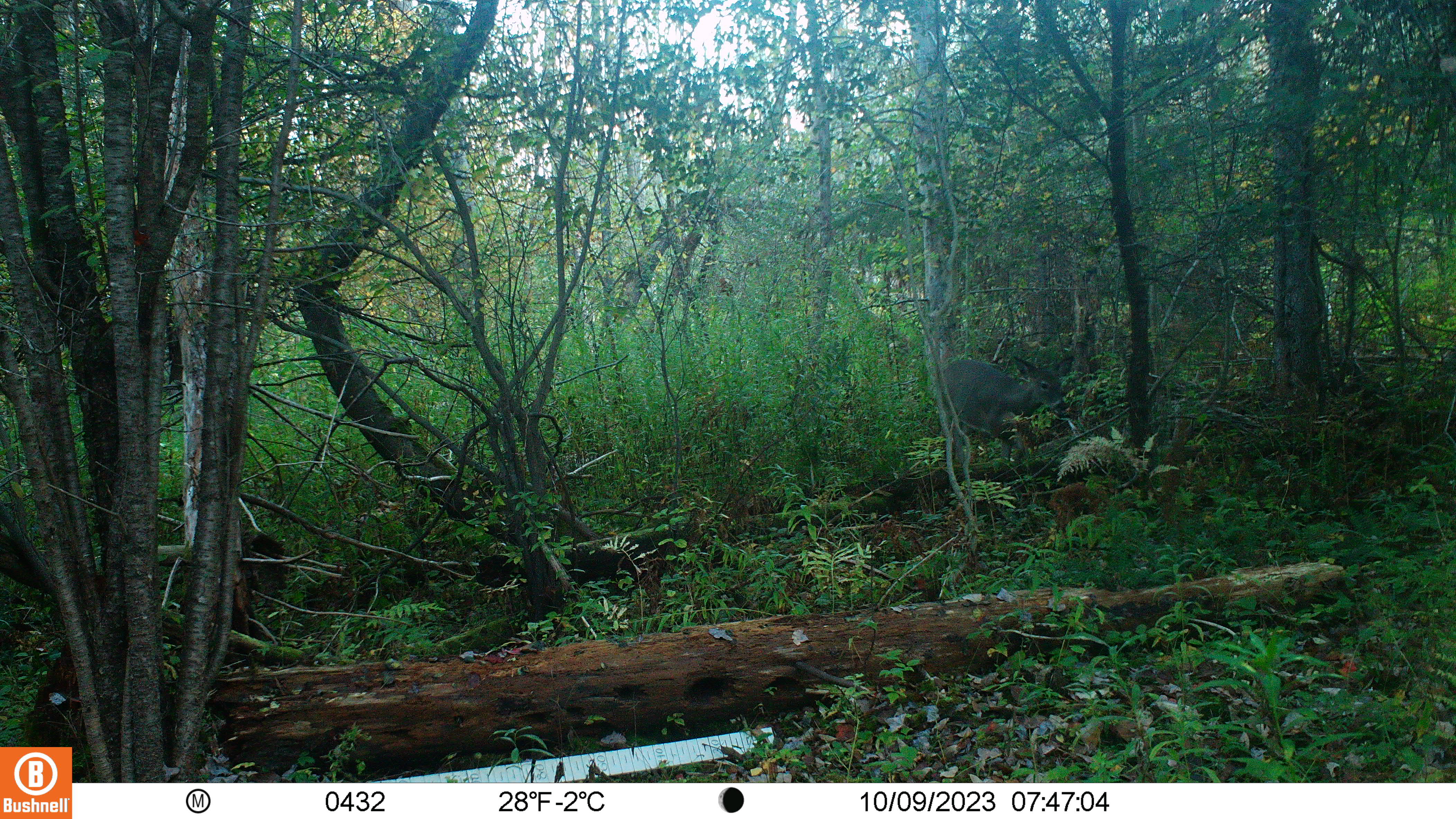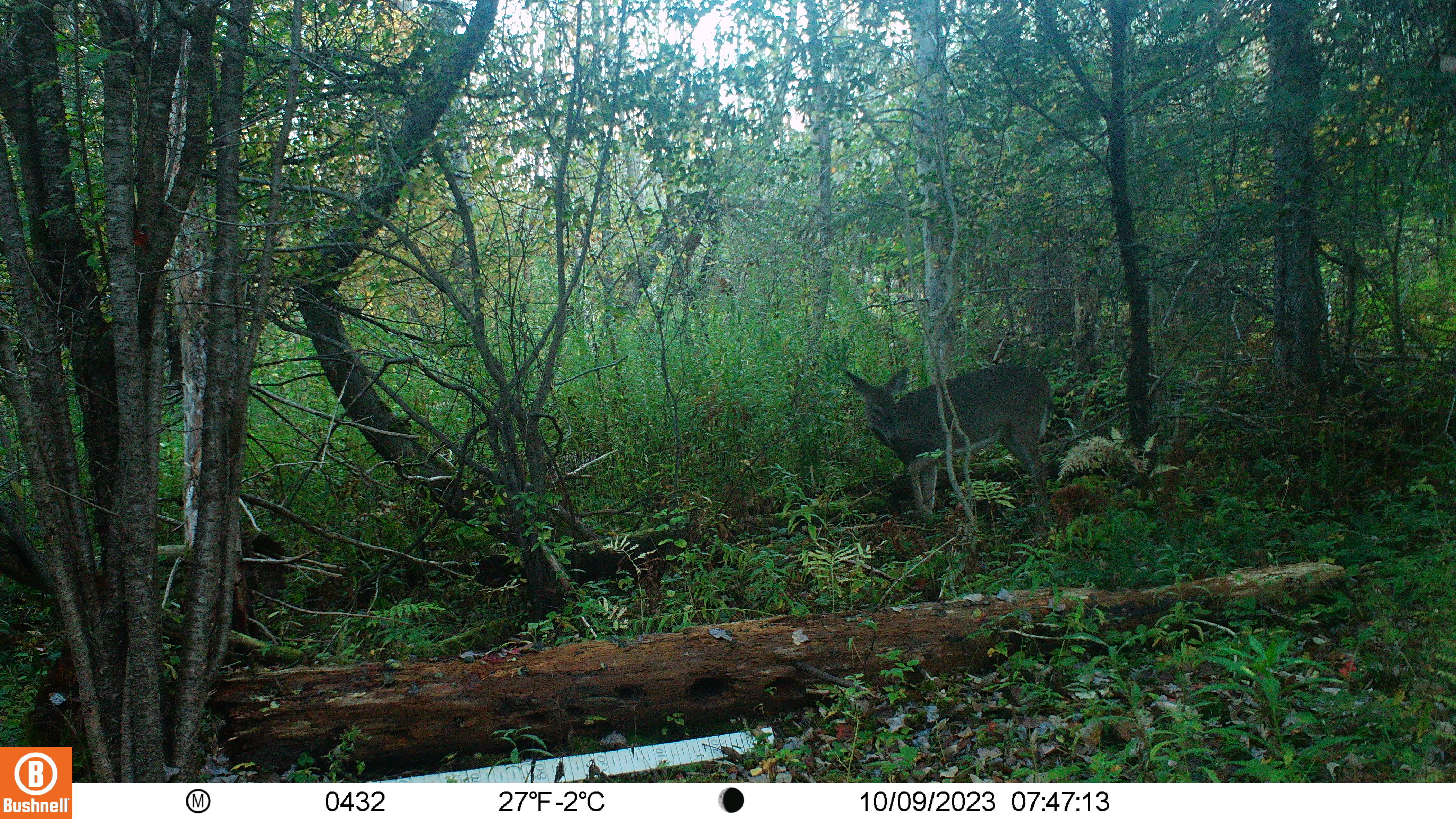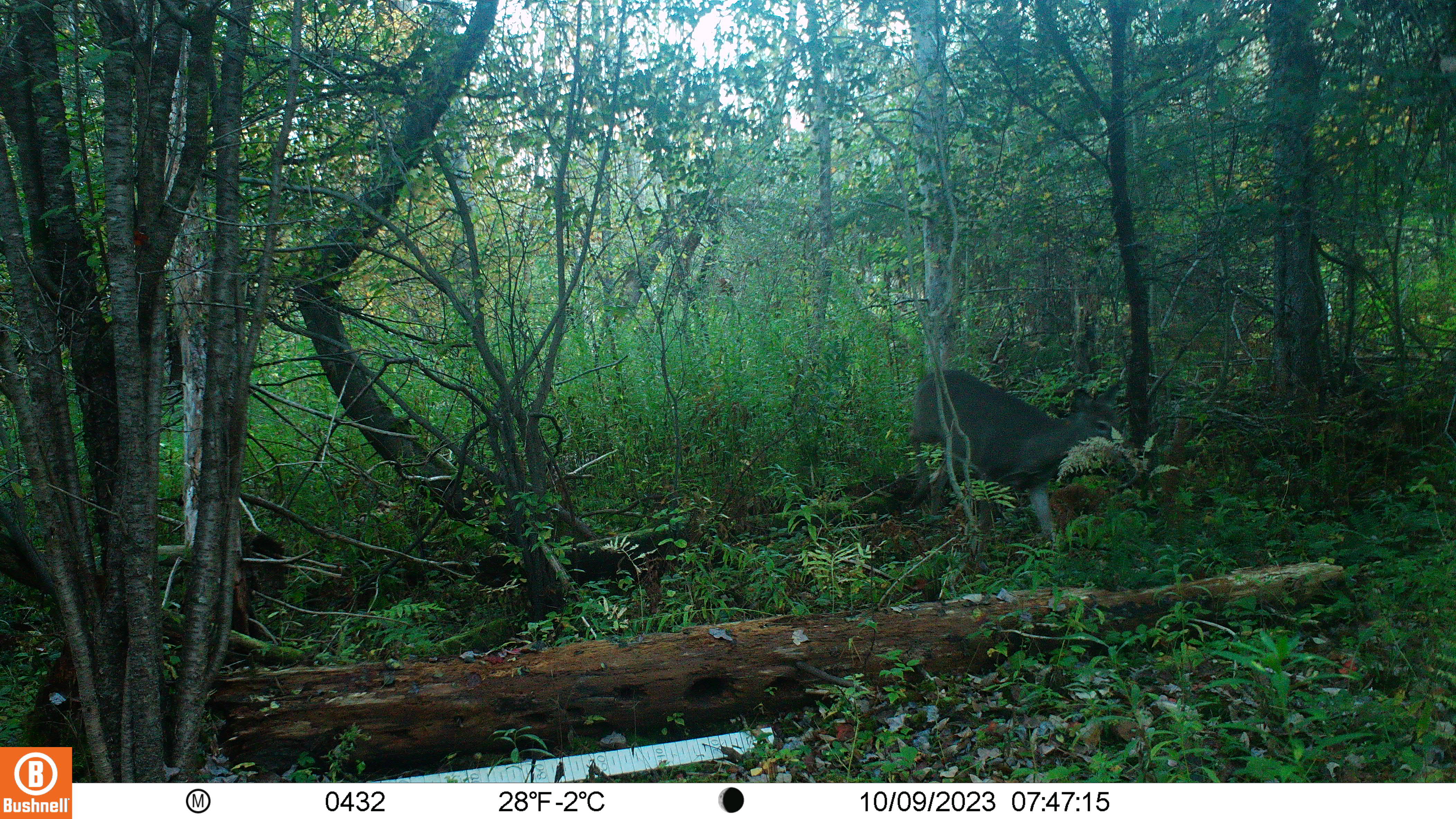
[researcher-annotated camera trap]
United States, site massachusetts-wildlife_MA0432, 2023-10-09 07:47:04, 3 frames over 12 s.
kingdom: Animalia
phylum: Chordata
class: Mammalia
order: Artiodactyla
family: Cervidae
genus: Odocoileus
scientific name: Odocoileus virginianus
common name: white-tailed deer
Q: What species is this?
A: White-tailed deer (Odocoileus virginianus).